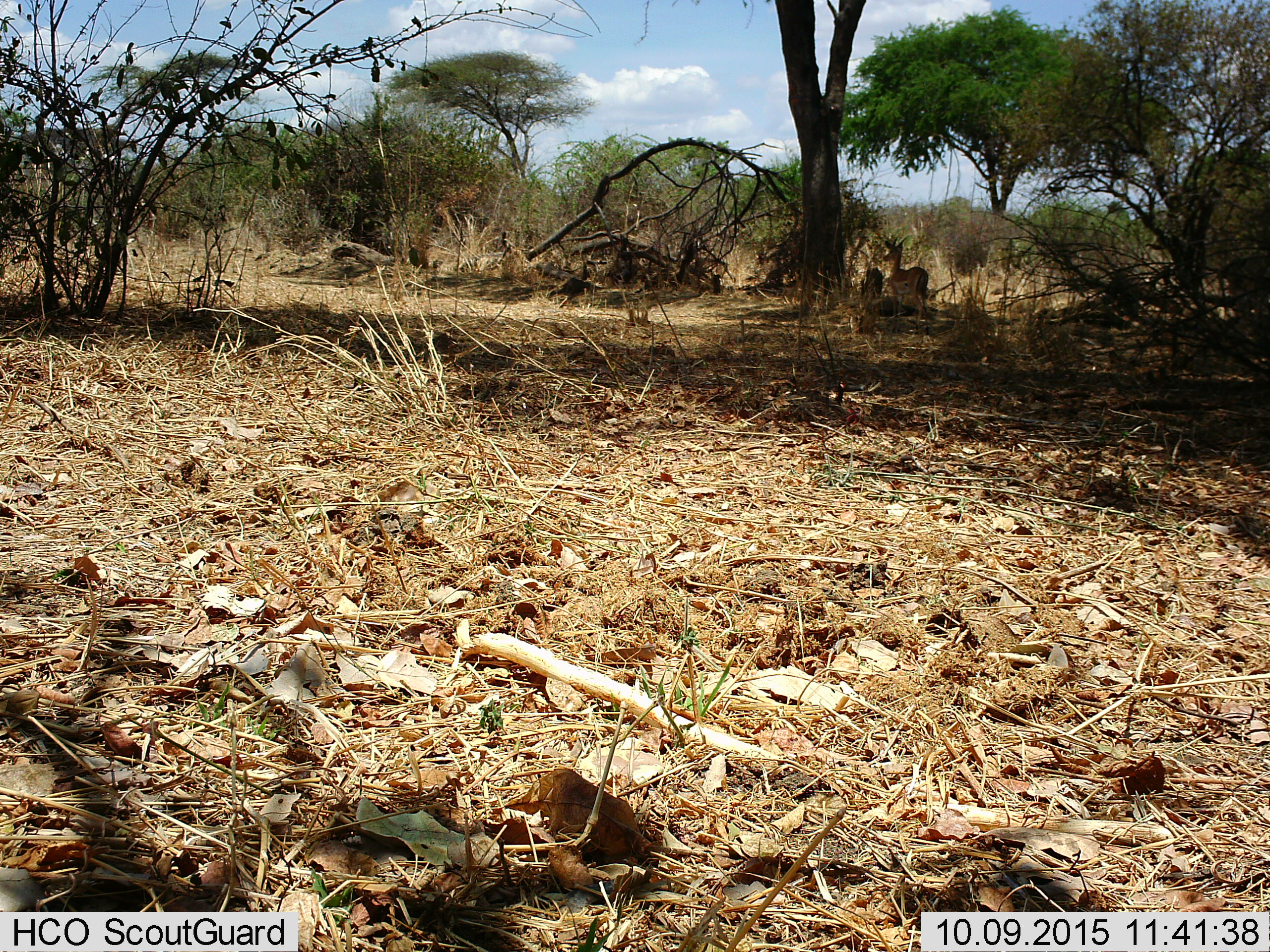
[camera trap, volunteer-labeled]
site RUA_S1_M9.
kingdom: Animalia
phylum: Chordata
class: Mammalia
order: Artiodactyla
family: Bovidae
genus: Aepyceros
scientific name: Aepyceros melampus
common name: impala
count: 1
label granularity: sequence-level